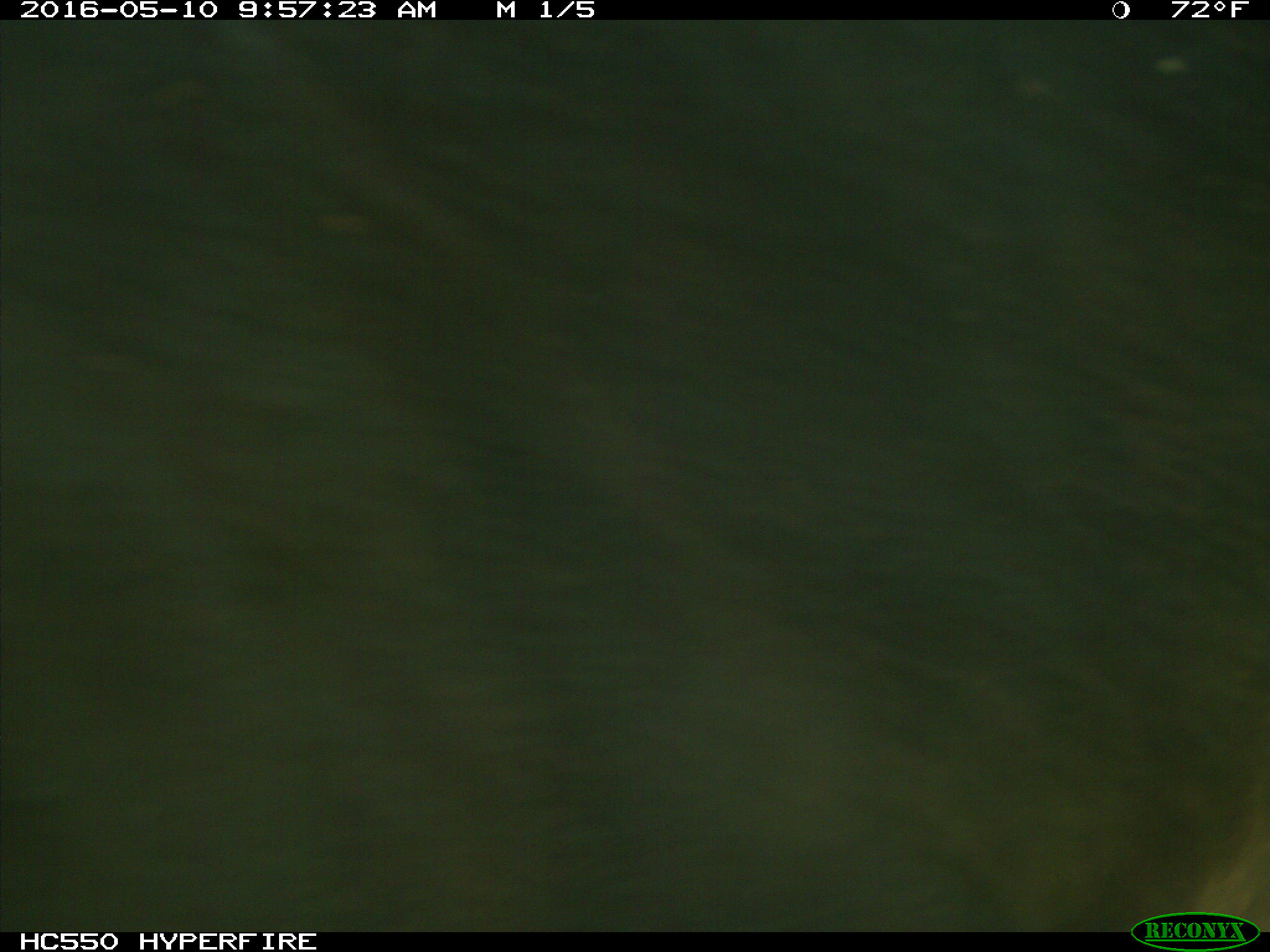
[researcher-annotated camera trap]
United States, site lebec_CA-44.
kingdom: Animalia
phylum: Chordata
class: Mammalia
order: Artiodactyla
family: Bovidae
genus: Bos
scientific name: Bos taurus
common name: domestic cow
Bos taurus (domestic cow).